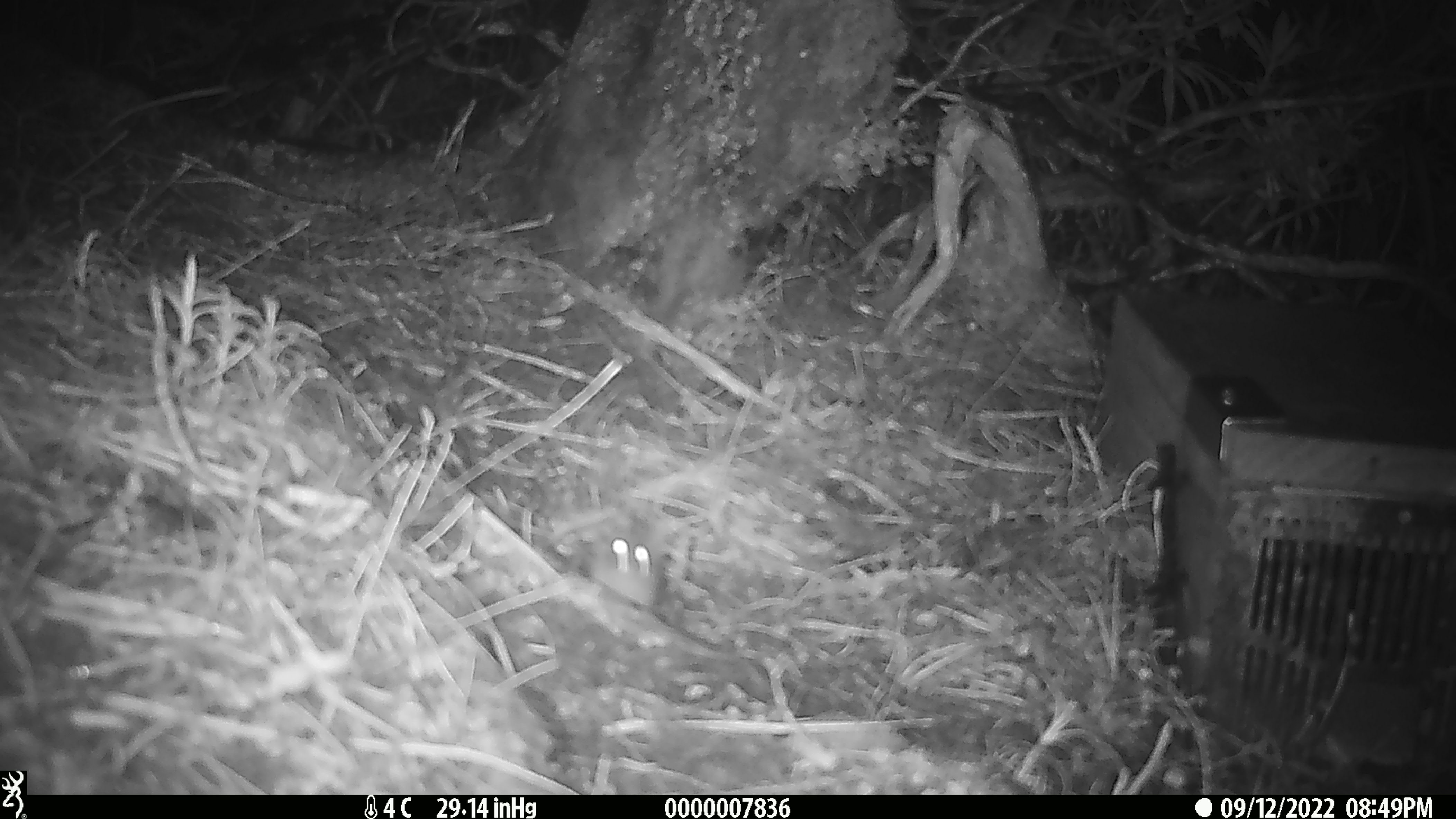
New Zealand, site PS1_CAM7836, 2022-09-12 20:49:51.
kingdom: Animalia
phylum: Chordata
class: Mammalia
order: Rodentia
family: Muridae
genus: Mus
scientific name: Mus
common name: mouse